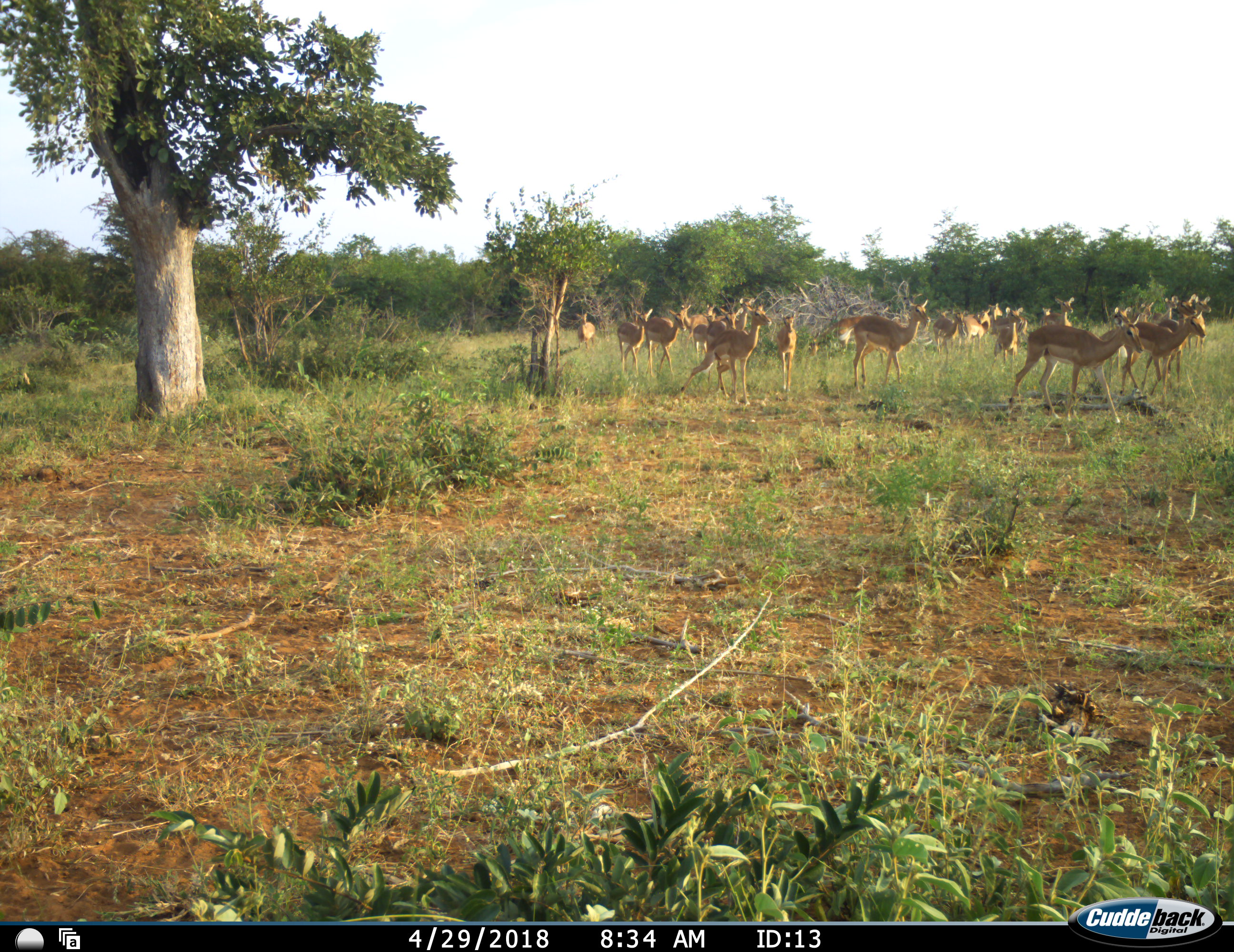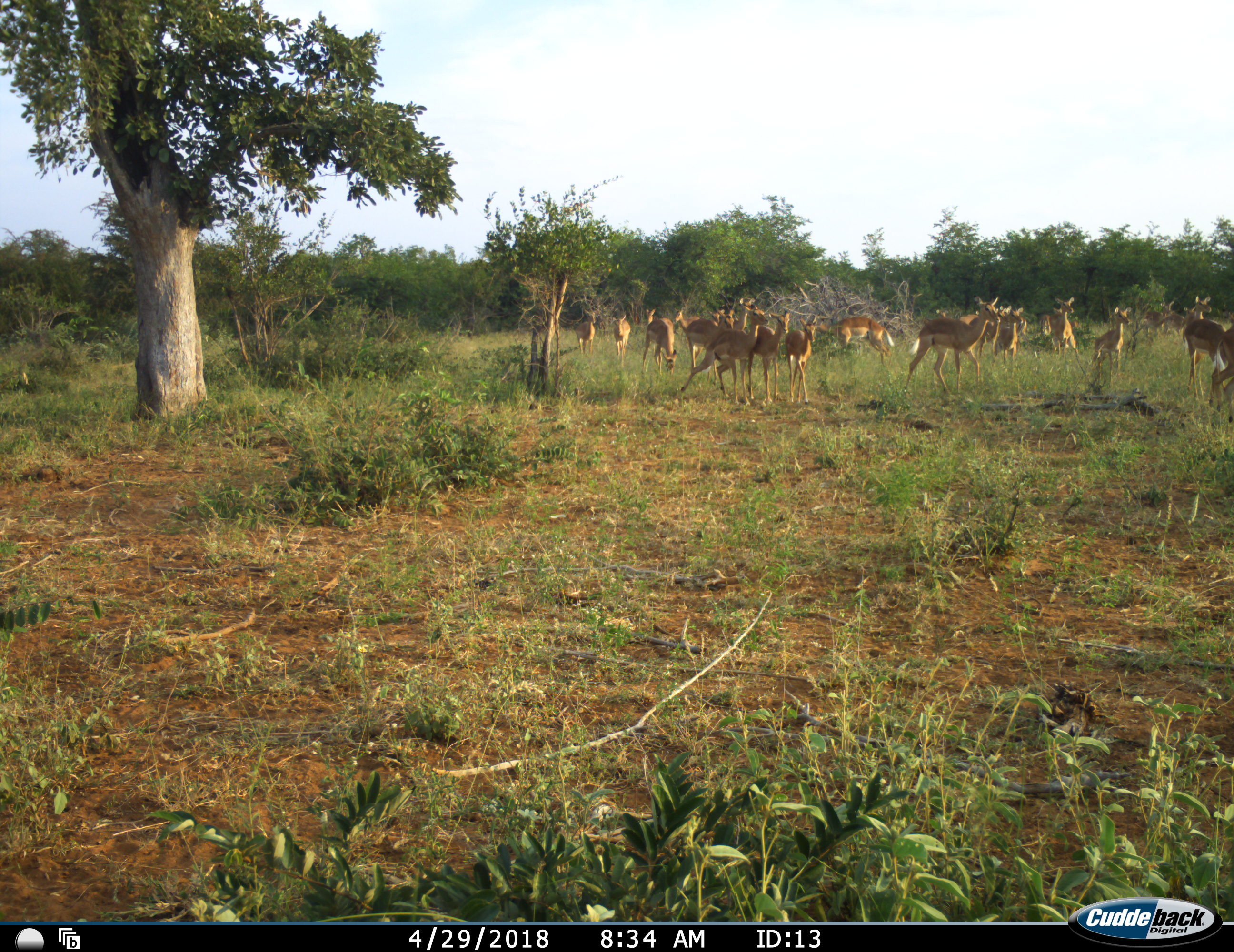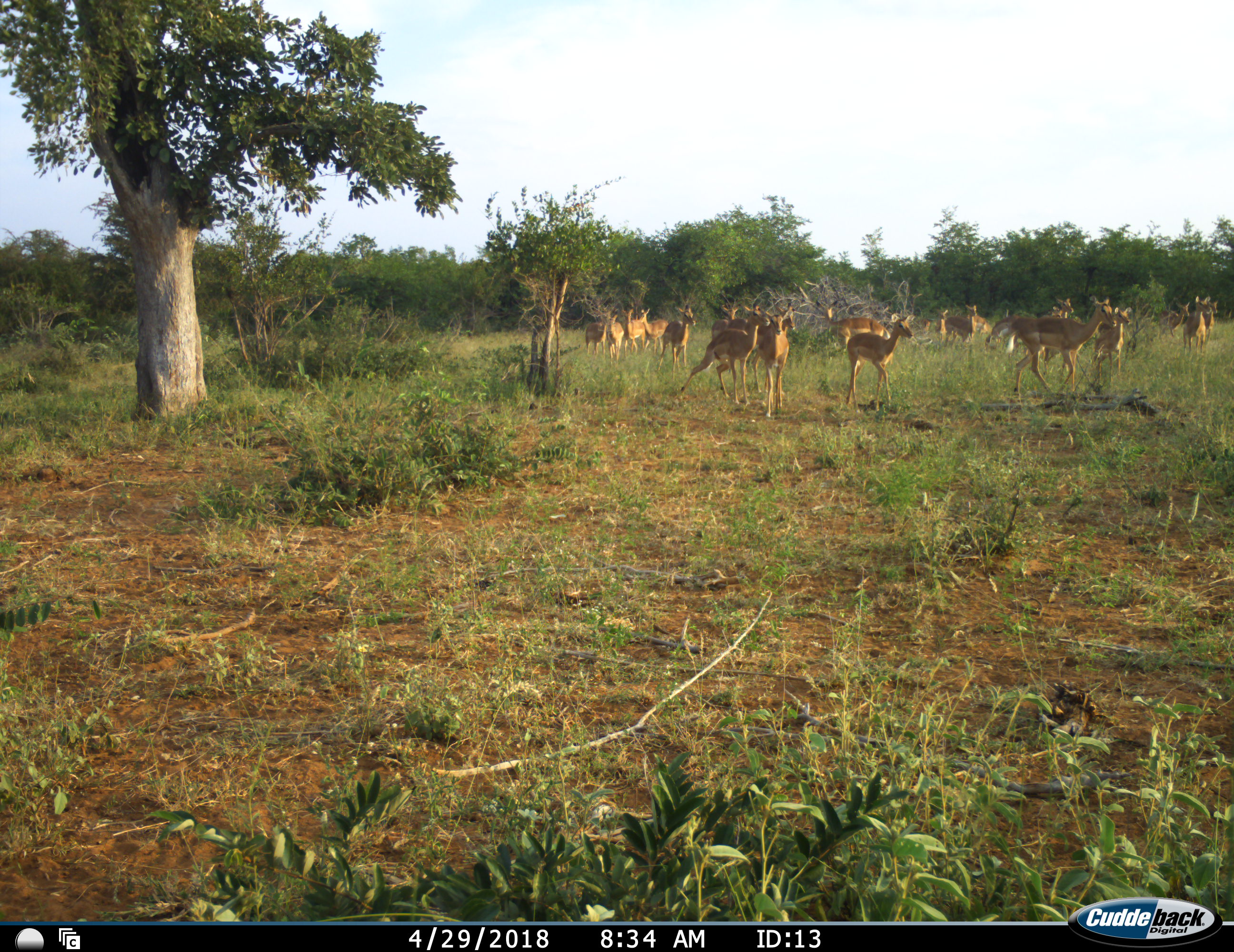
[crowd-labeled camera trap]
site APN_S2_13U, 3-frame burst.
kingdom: Animalia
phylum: Chordata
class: Mammalia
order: Artiodactyla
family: Bovidae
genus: Aepyceros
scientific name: Aepyceros melampus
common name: impala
Impala (Aepyceros melampus), count 11-50. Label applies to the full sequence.